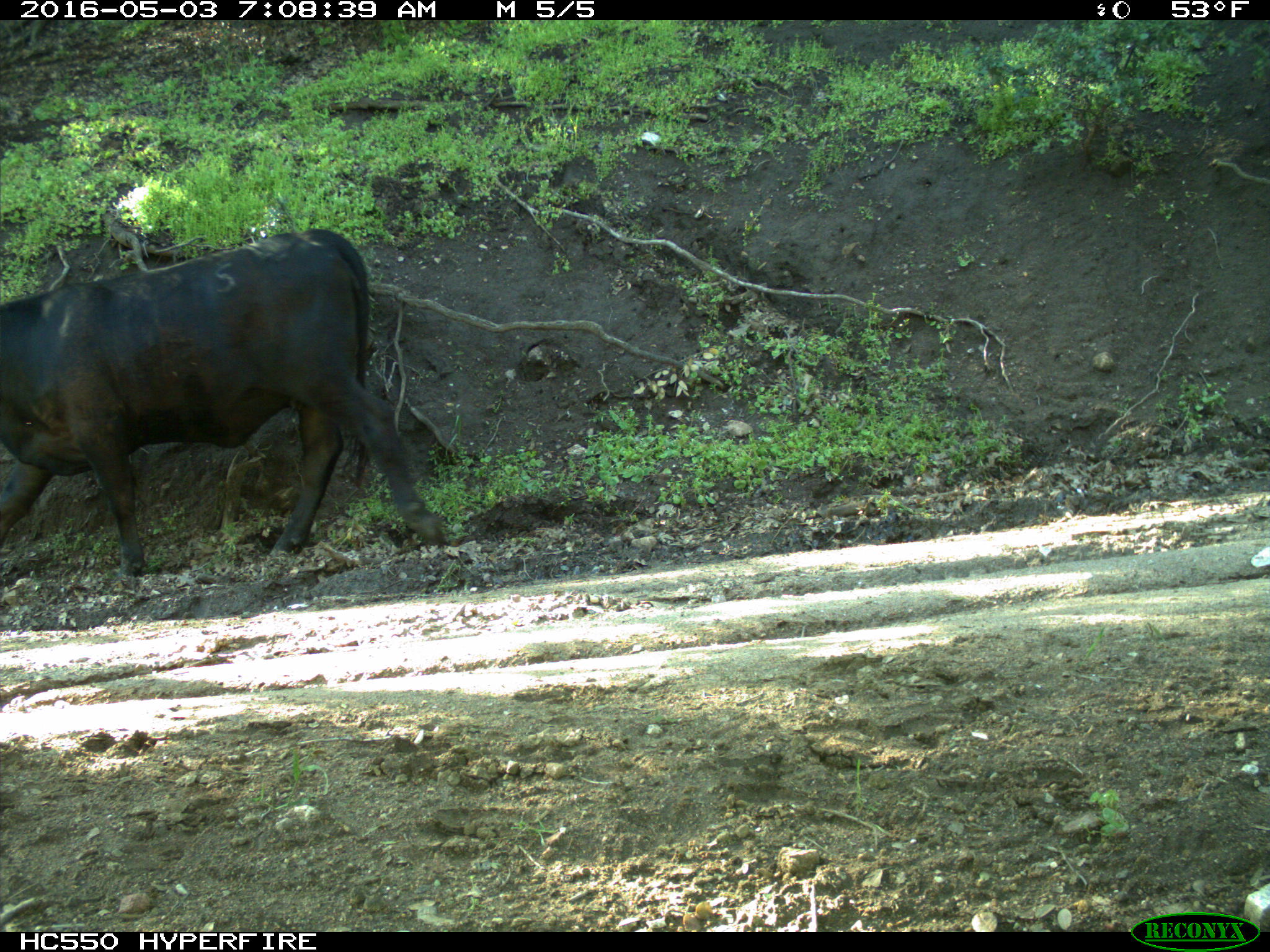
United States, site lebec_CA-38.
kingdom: Animalia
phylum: Chordata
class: Mammalia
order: Artiodactyla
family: Bovidae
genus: Bos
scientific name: Bos taurus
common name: domestic cow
Bos taurus (domestic cow).